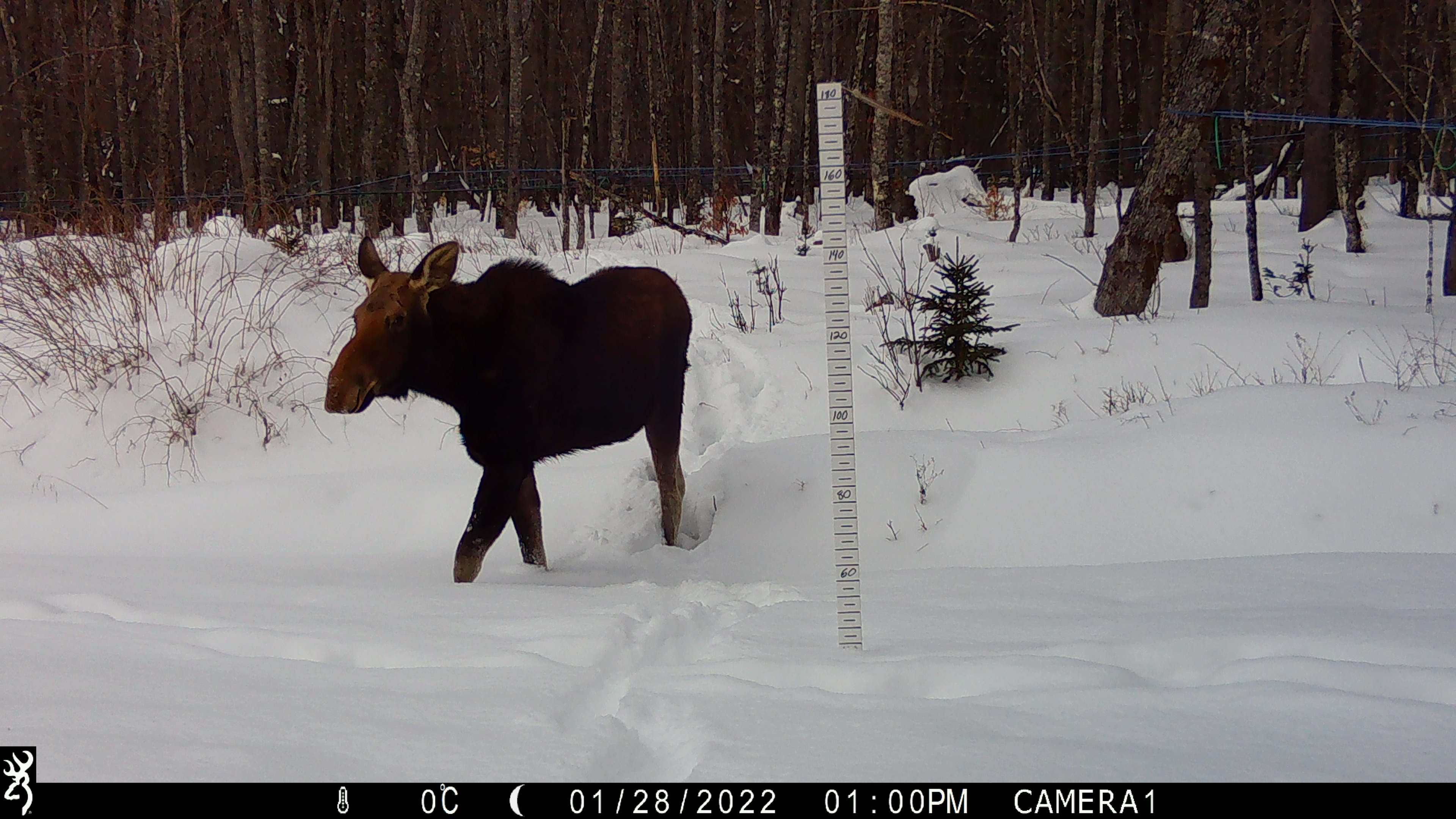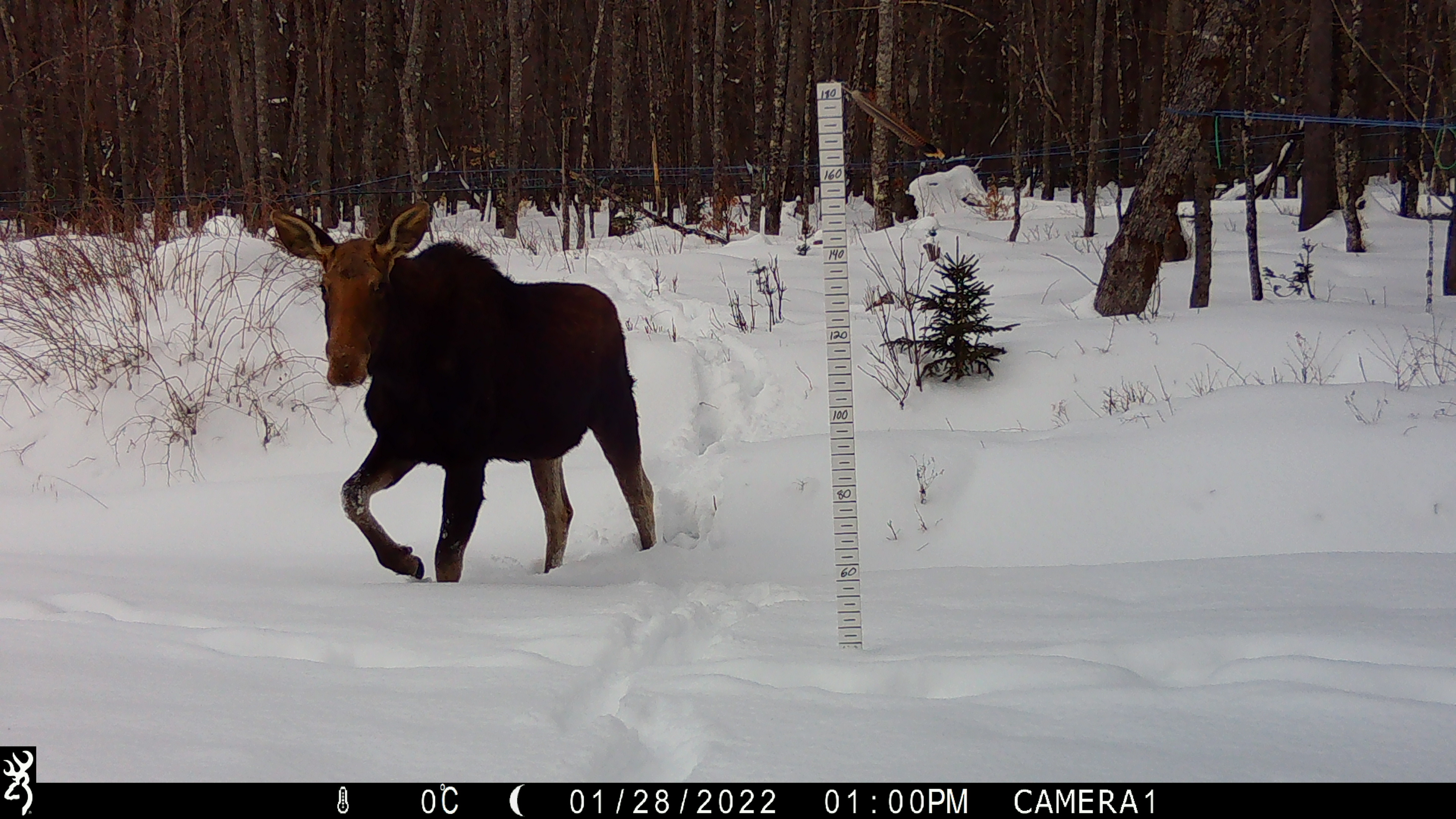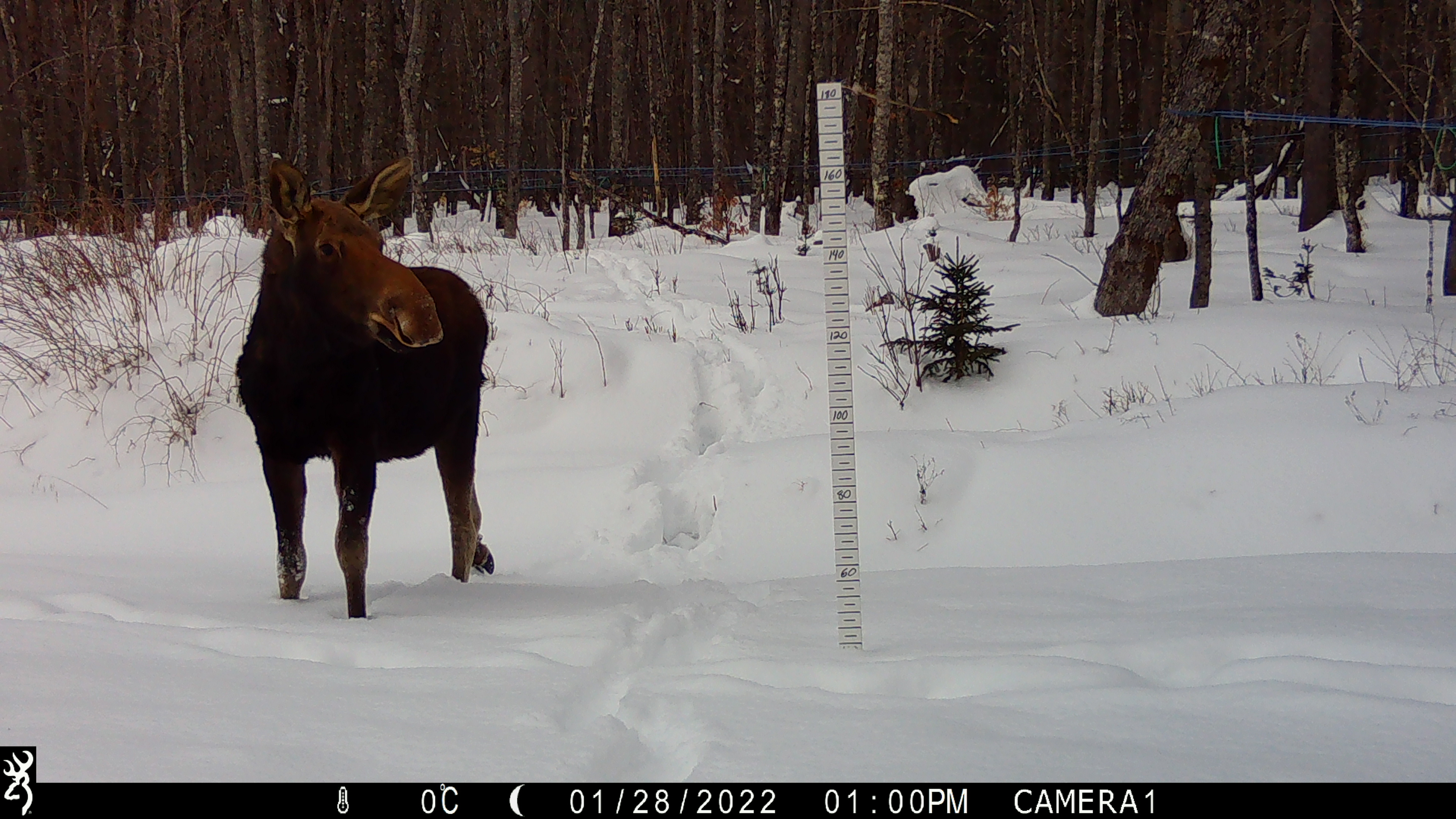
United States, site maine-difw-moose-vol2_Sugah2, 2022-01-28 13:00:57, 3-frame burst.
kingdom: Animalia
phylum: Chordata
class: Mammalia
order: Artiodactyla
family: Cervidae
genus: Alces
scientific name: Alces alces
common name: moose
Moose (Alces alces).